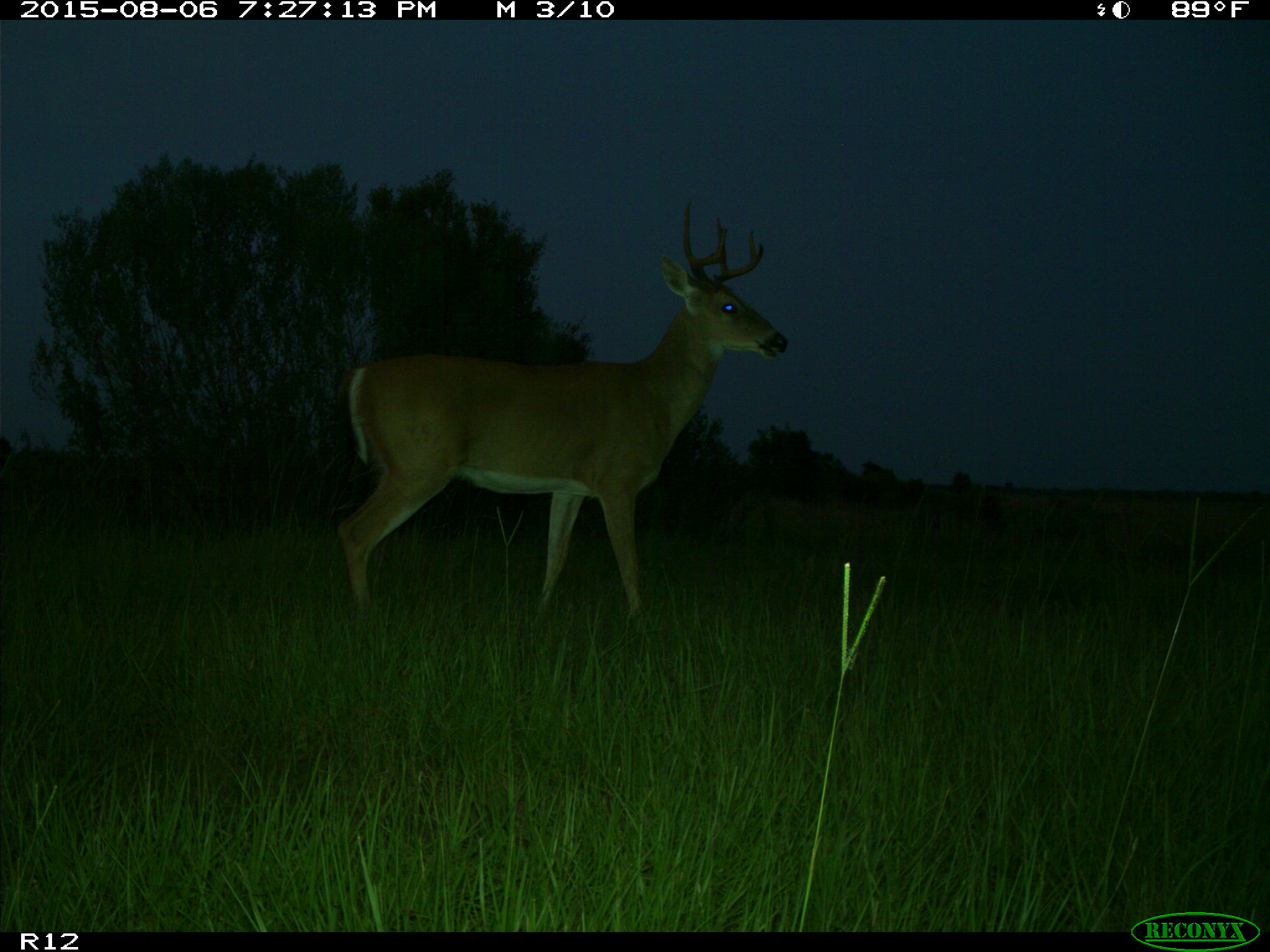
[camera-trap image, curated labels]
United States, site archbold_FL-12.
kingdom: Animalia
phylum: Chordata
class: Mammalia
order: Artiodactyla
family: Cervidae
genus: Odocoileus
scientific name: Odocoileus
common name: deer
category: unidentified deer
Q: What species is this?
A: Unidentified deer (deer) (Odocoileus).